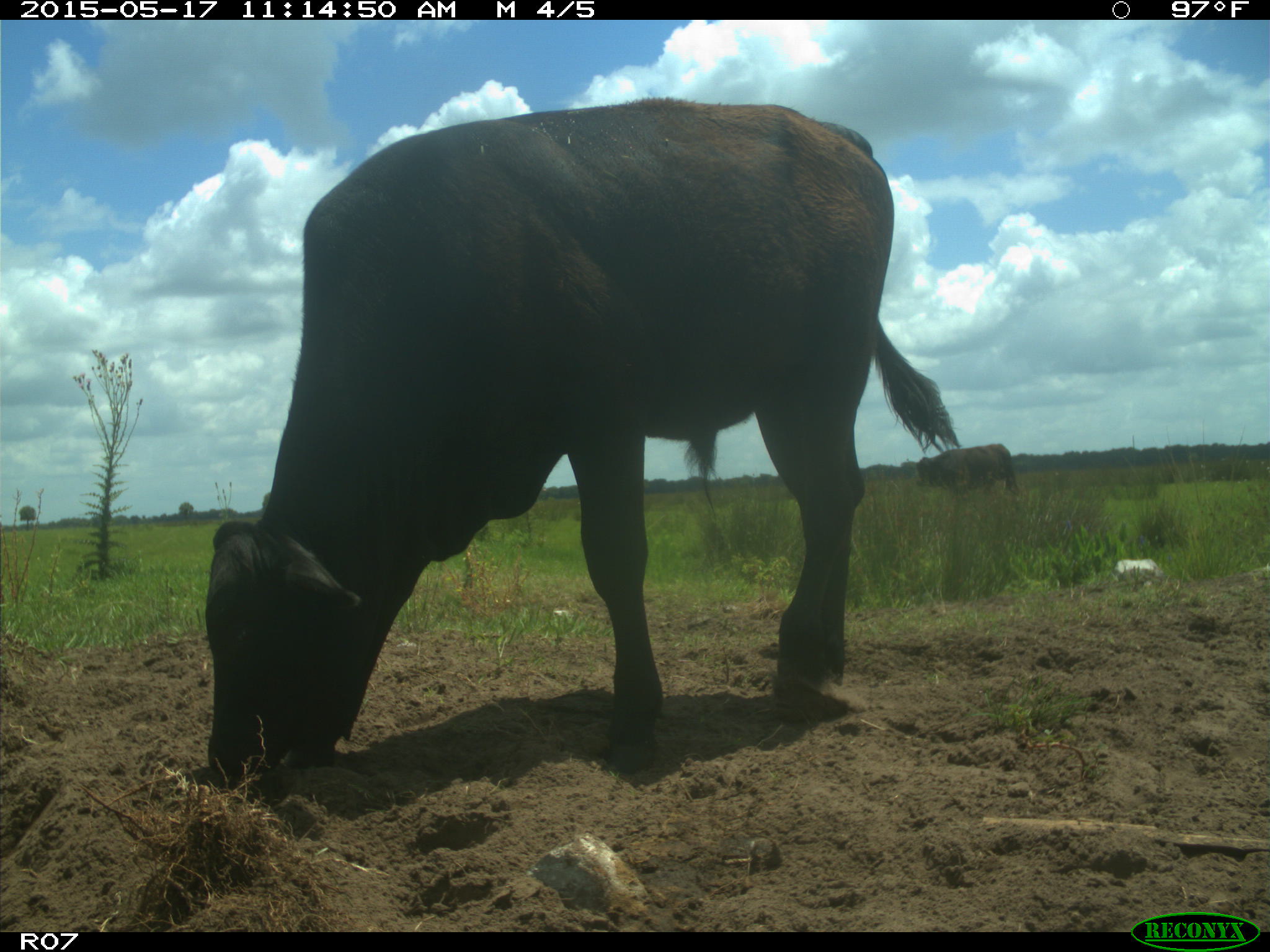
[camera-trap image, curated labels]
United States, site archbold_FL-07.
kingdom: Animalia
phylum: Chordata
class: Mammalia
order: Artiodactyla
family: Bovidae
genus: Bos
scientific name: Bos taurus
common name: domestic cow